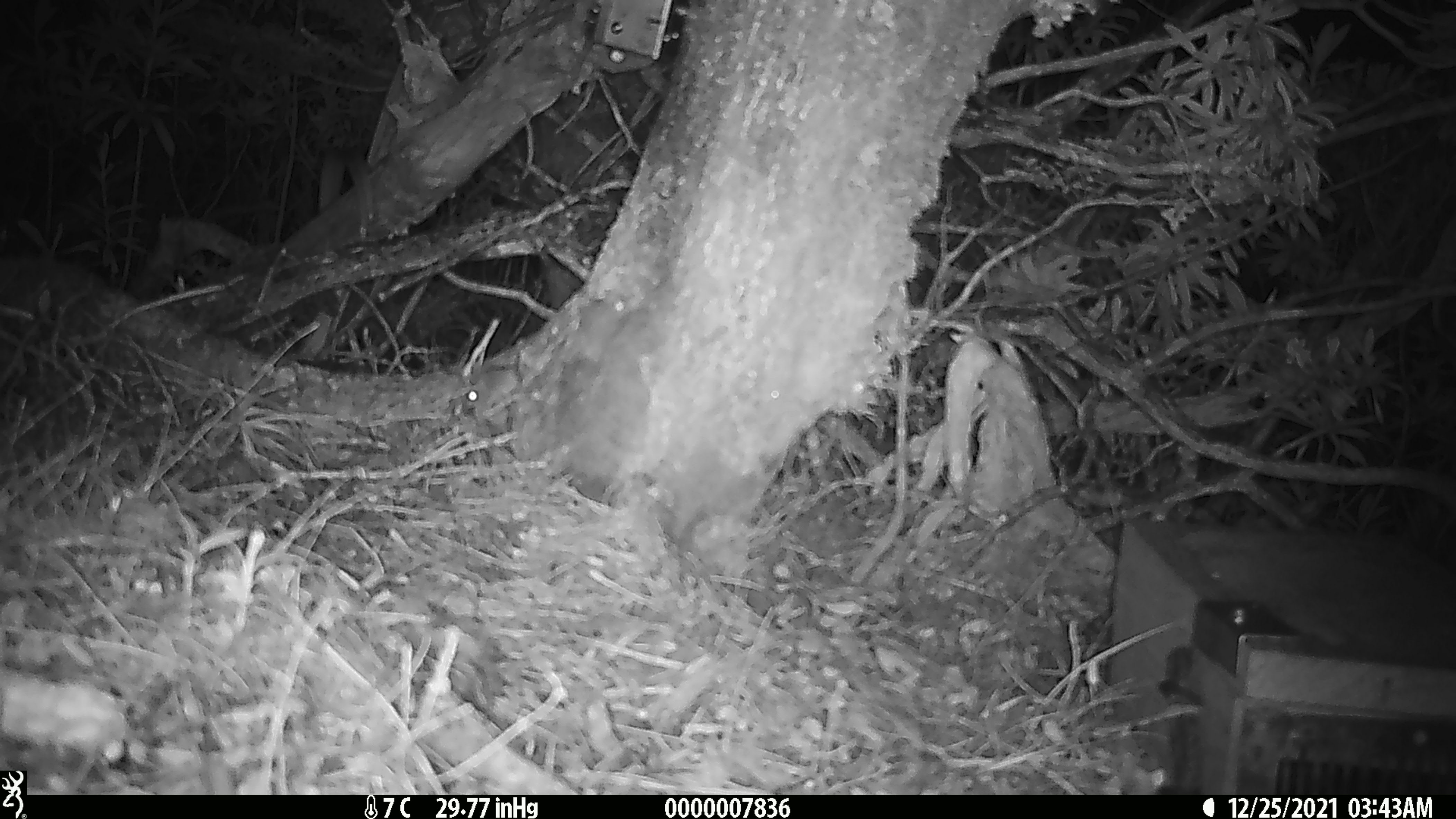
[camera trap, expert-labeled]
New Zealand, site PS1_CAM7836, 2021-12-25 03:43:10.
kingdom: Animalia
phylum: Chordata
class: Mammalia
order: Rodentia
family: Muridae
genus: Mus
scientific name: Mus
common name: mouse